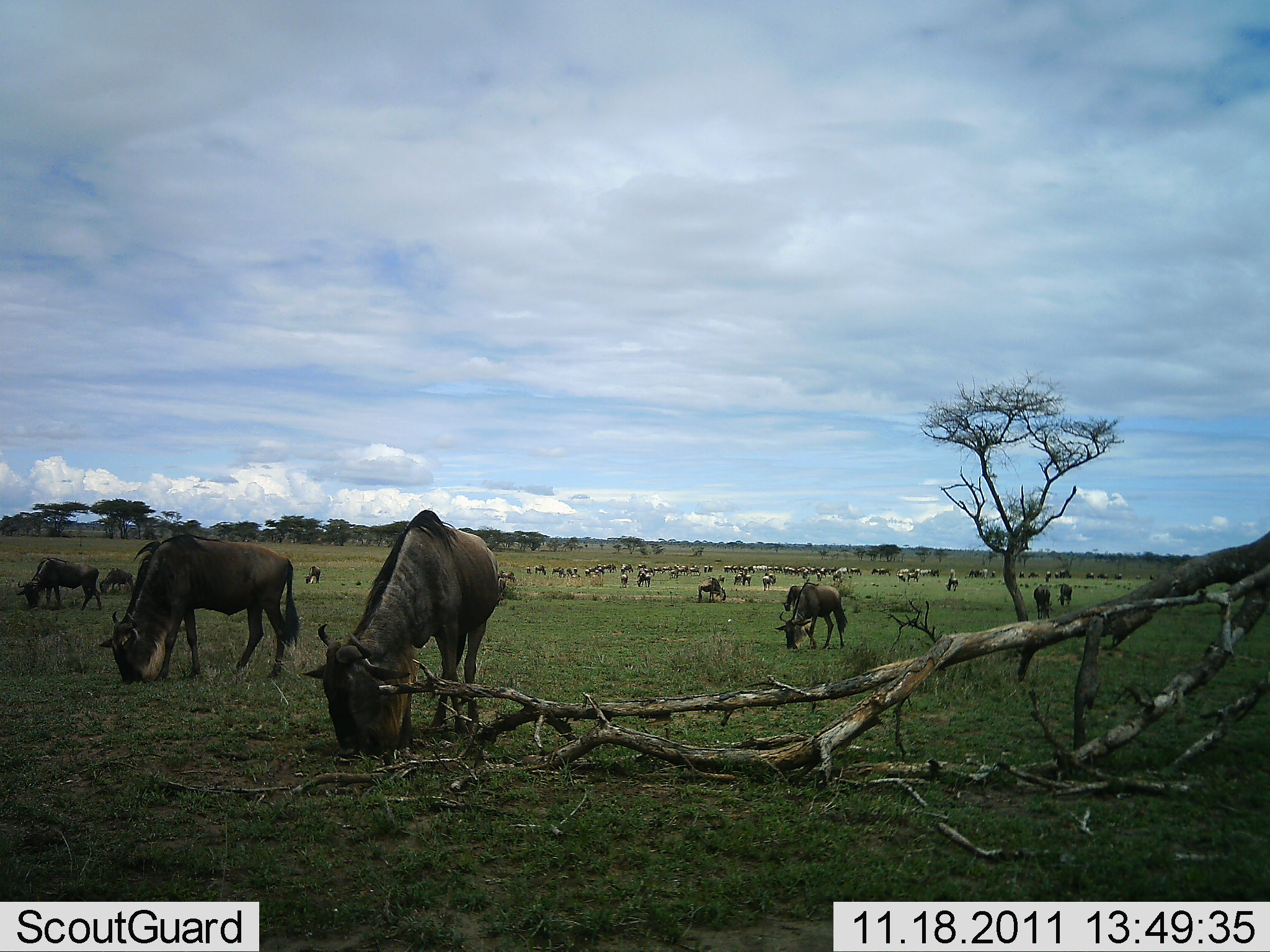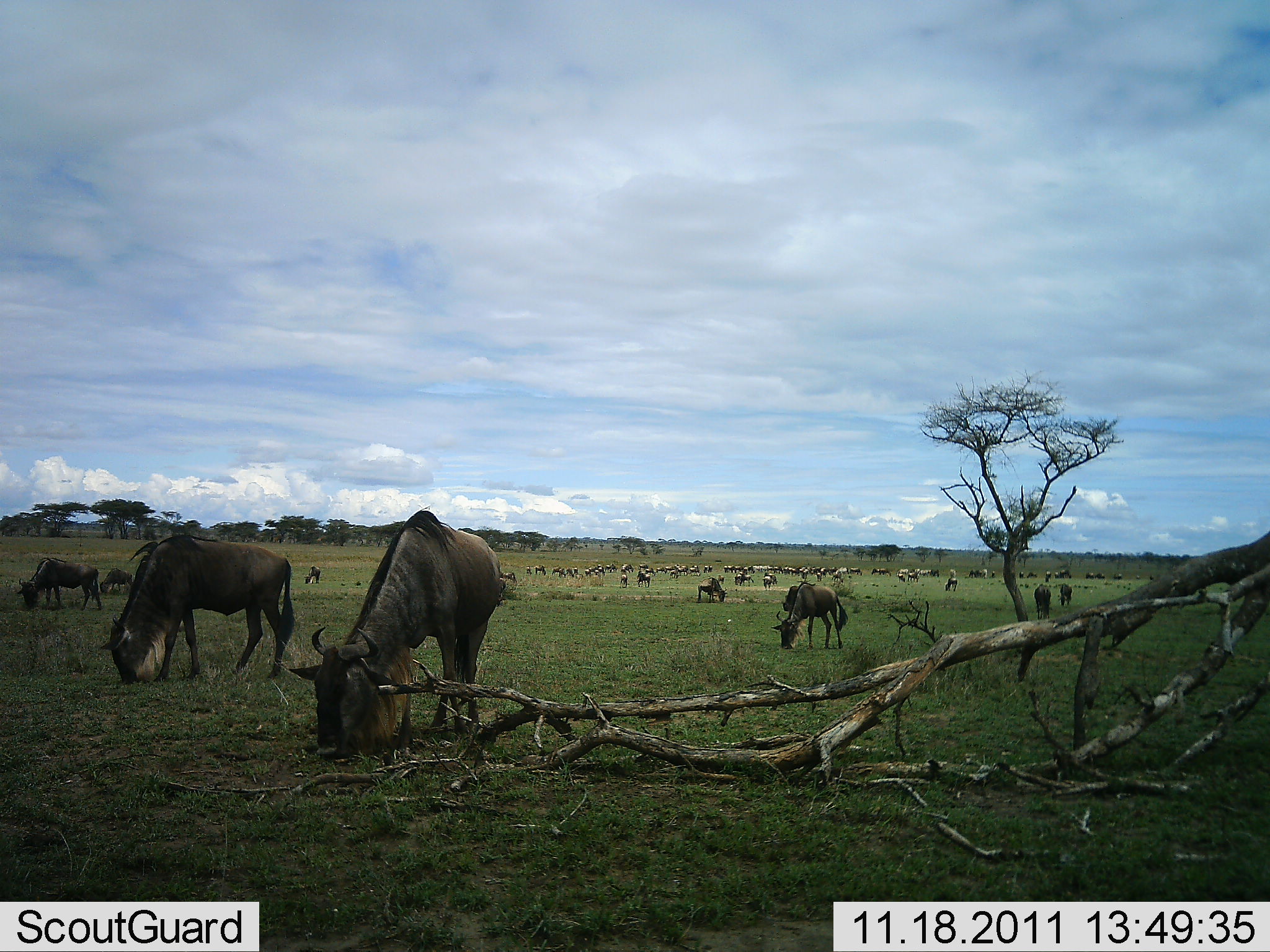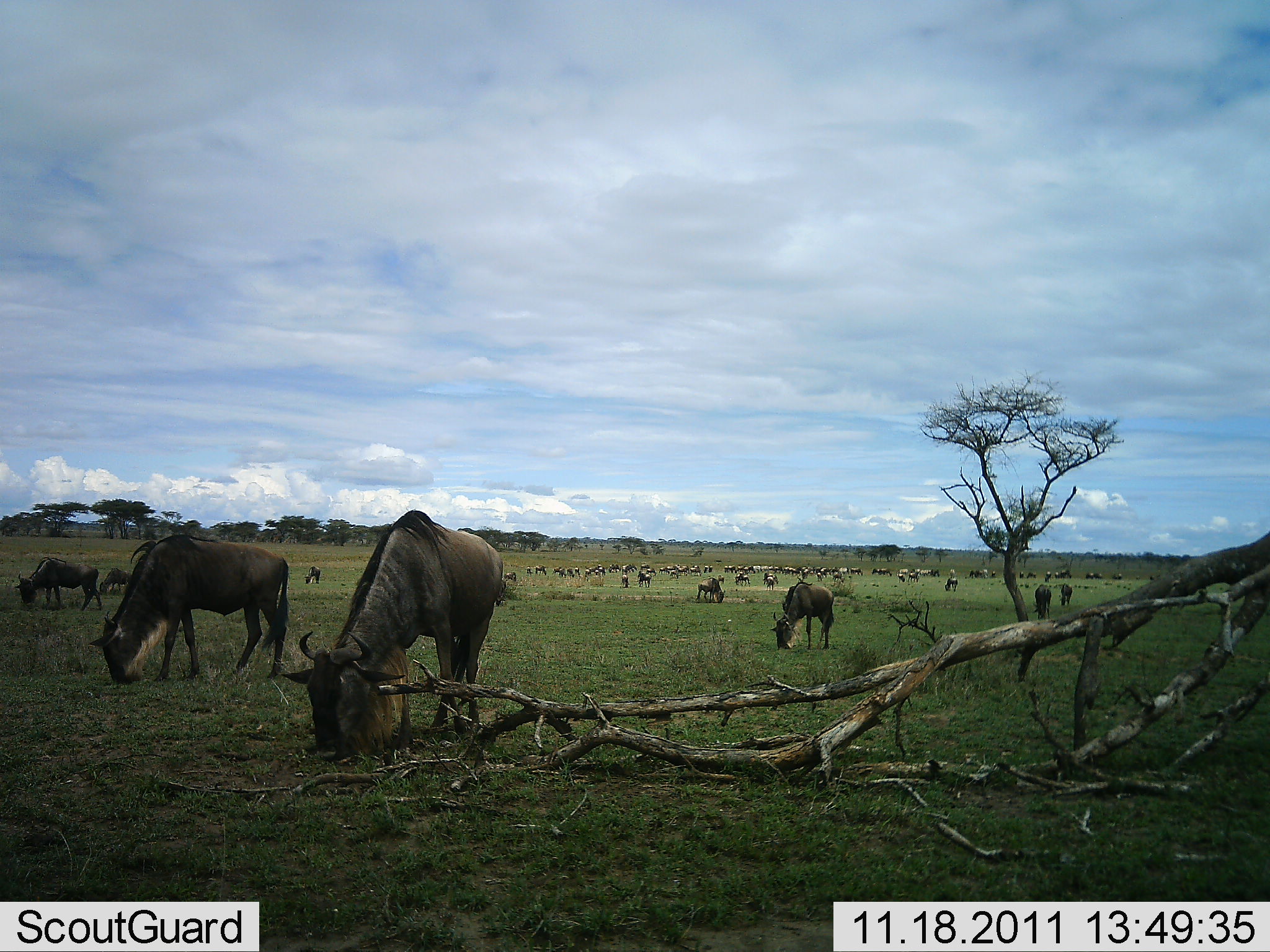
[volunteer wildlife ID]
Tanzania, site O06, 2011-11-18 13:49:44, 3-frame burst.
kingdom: Animalia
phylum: Chordata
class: Mammalia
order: Artiodactyla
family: Bovidae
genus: Connochaetes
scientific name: Connochaetes taurinus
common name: blue wildebeest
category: wildebeest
Wildebeest (blue wildebeest) (Connochaetes taurinus), count 11-50. Behavior (volunteer vote fractions): standing 31%, resting 0%, moving 8%, interacting 0%. Young present (vote fraction): 0%. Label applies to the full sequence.